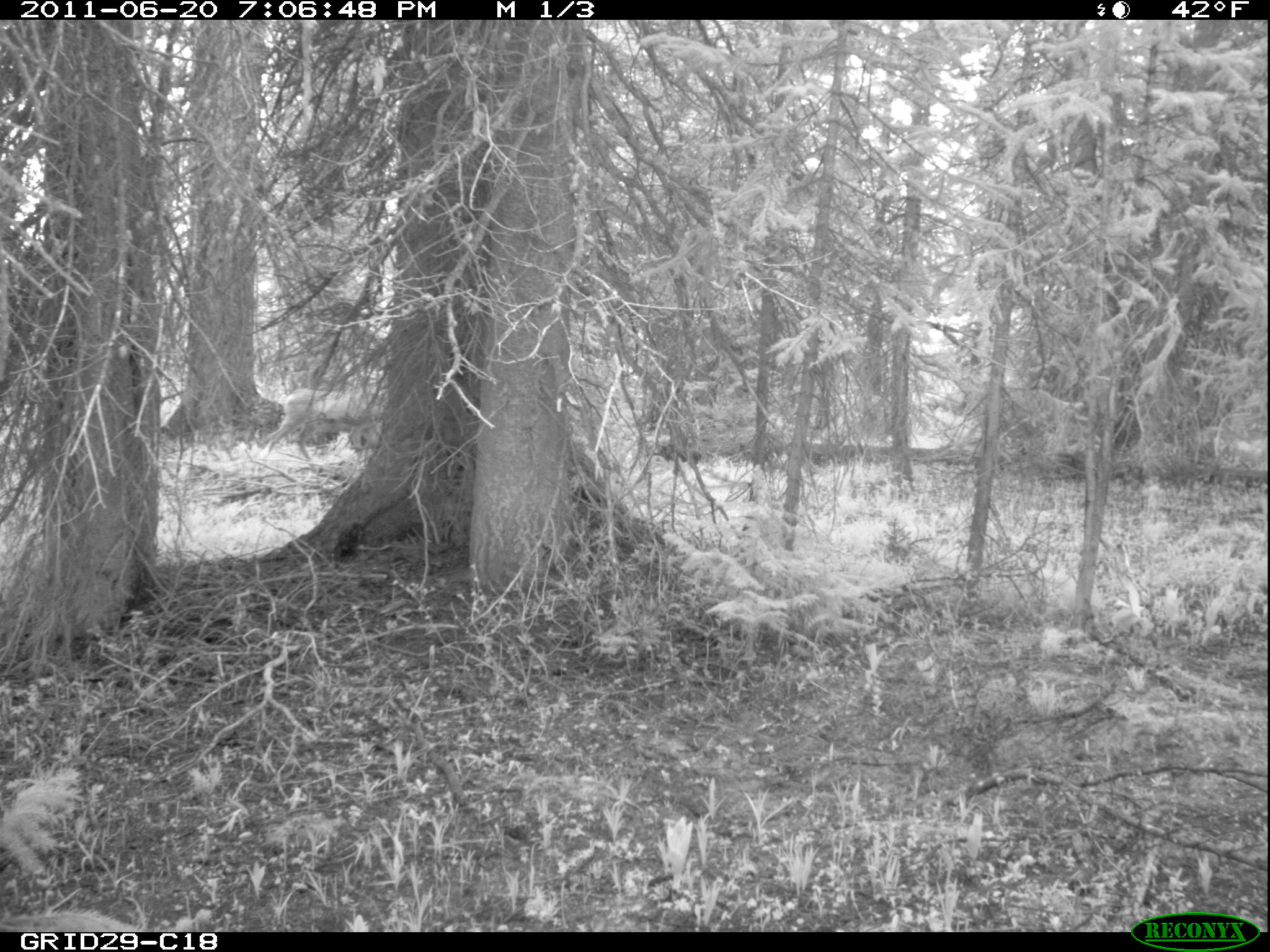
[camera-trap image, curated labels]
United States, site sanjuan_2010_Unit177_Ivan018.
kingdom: Animalia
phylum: Chordata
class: Mammalia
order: Artiodactyla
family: Cervidae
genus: Odocoileus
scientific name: Odocoileus hemionus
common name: mule deer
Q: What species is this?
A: Odocoileus hemionus (mule deer).